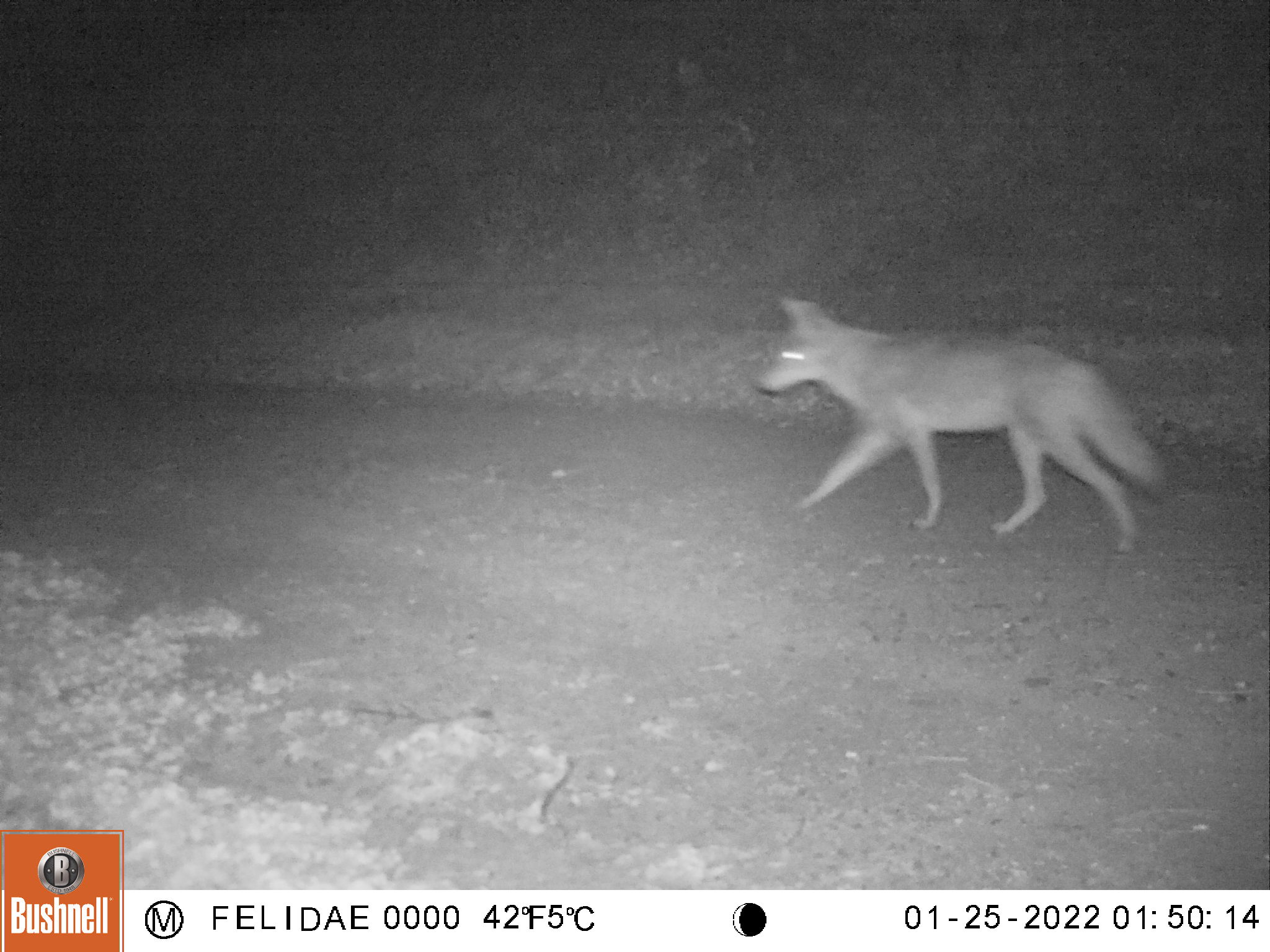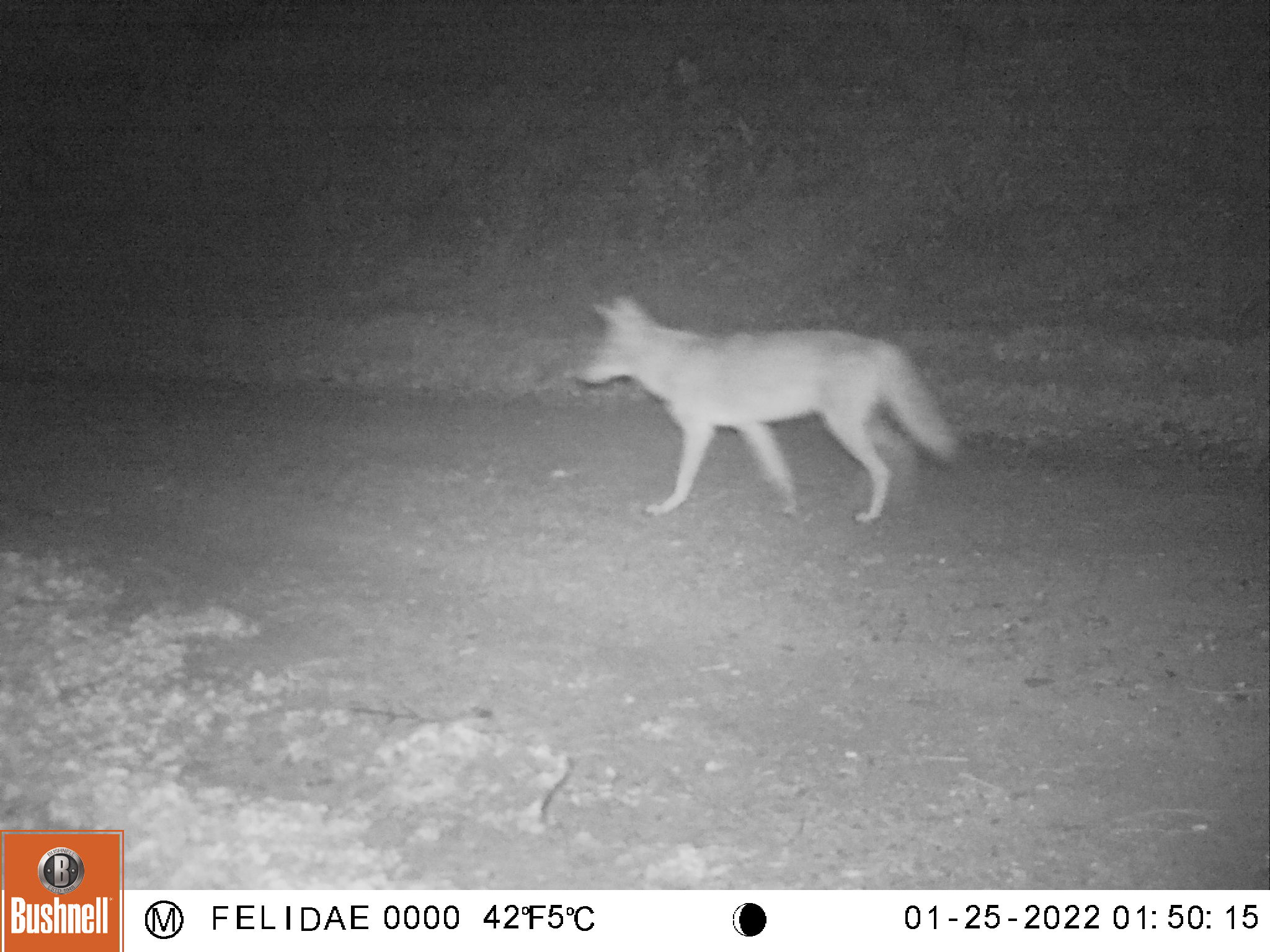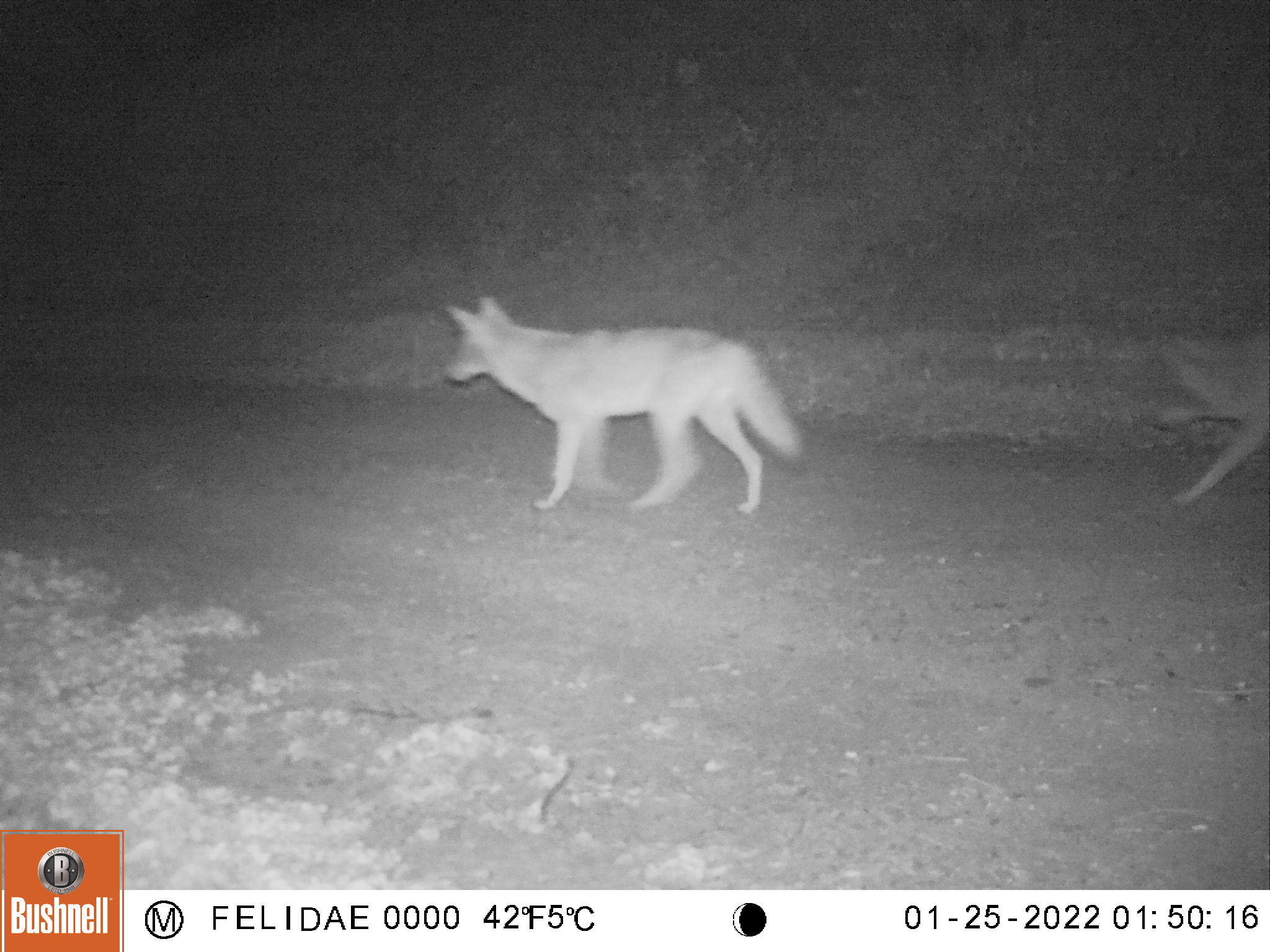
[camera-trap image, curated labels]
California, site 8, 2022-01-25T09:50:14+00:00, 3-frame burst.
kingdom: Animalia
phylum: Chordata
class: Mammalia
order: Carnivora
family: Canidae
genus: Canis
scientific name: Canis latrans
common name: coyote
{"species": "coyote (Canis latrans)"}